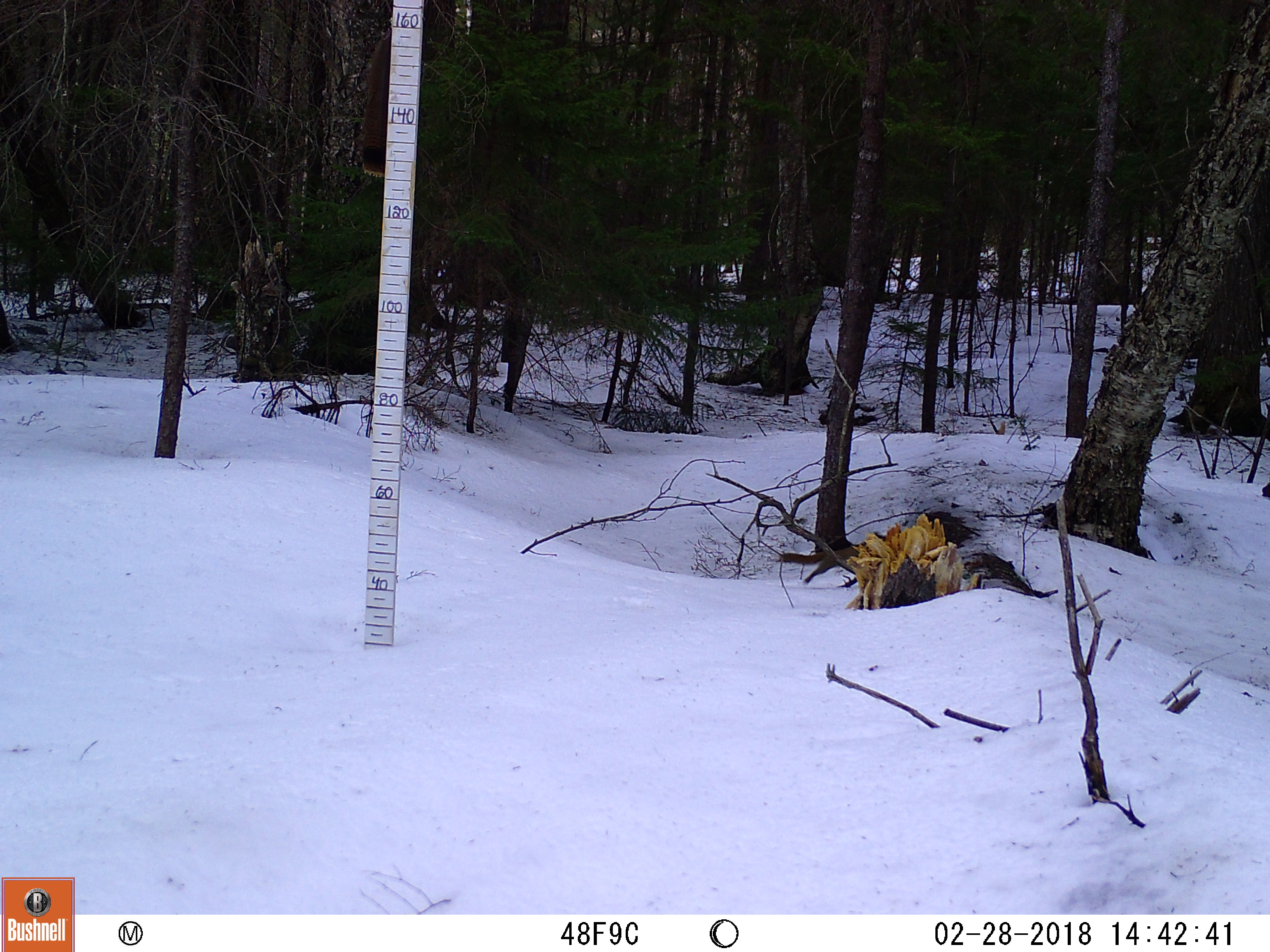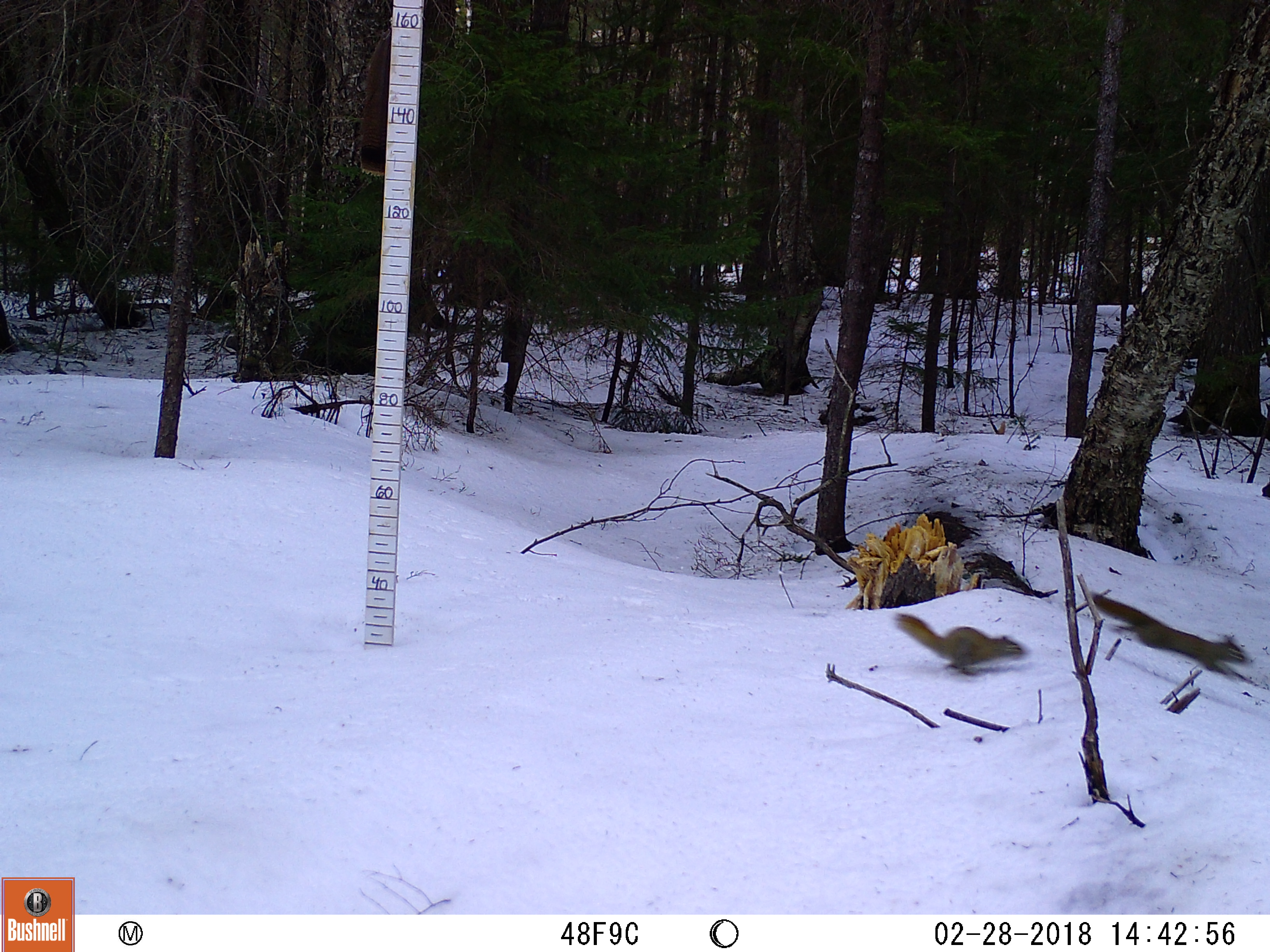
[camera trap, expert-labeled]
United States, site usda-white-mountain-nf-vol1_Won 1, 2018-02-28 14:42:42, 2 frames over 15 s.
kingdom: Animalia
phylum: Chordata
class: Mammalia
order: Rodentia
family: Sciuridae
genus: Tamiasciurus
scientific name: Tamiasciurus hudsonicus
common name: red squirrel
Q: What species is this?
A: Red squirrel (Tamiasciurus hudsonicus).